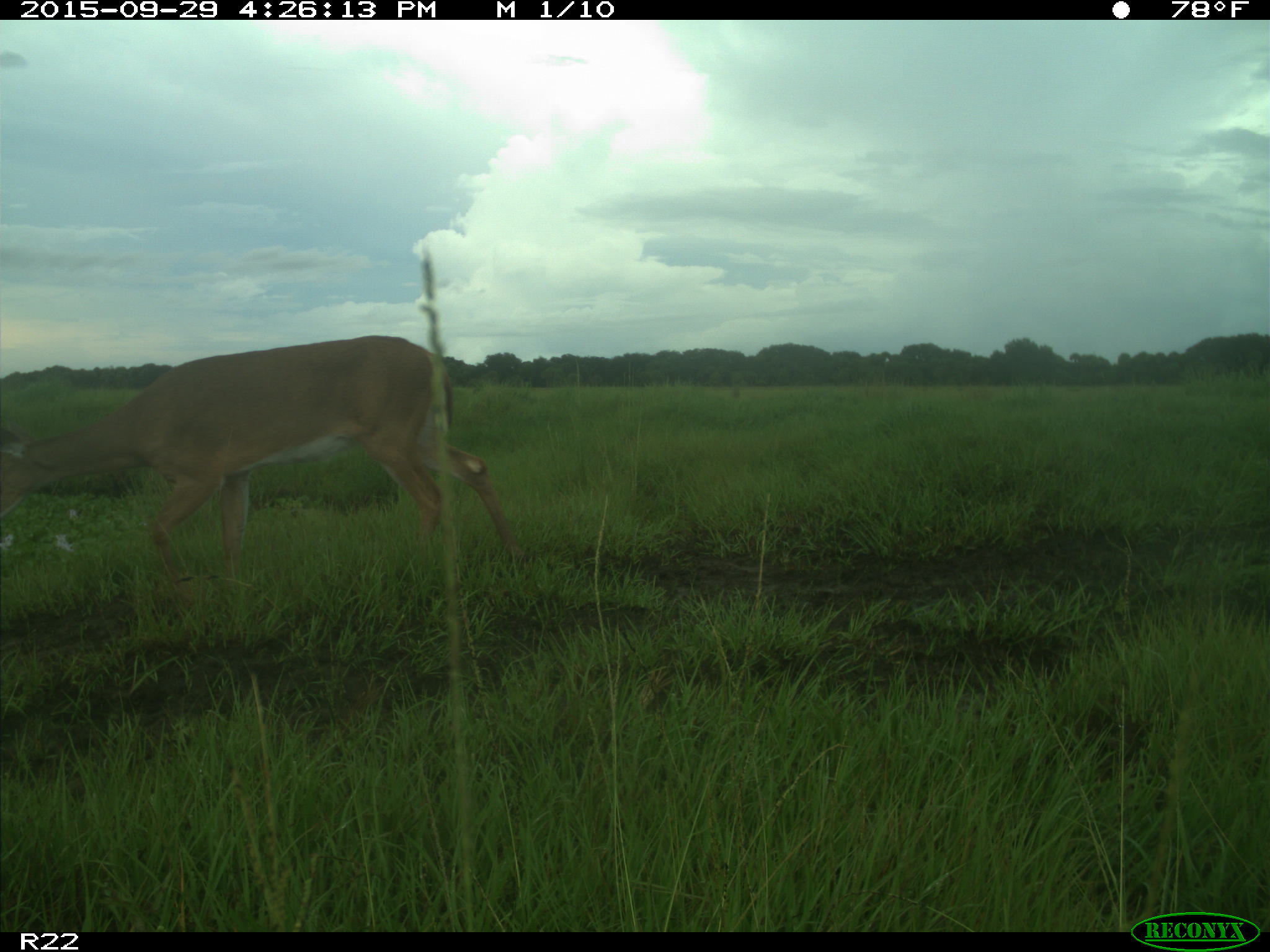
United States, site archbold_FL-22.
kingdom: Animalia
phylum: Chordata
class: Mammalia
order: Artiodactyla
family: Cervidae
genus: Odocoileus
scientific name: Odocoileus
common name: deer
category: unidentified deer